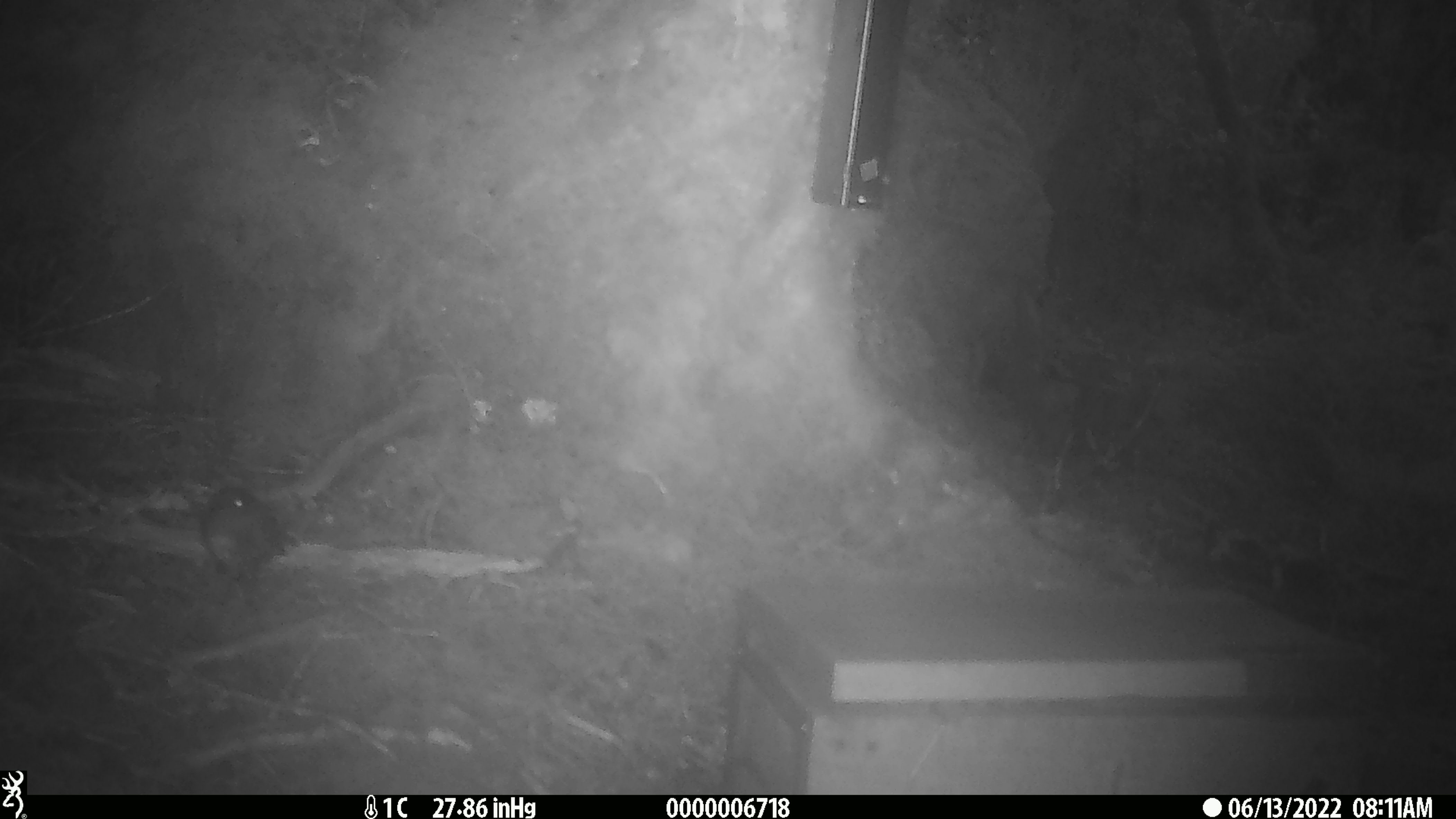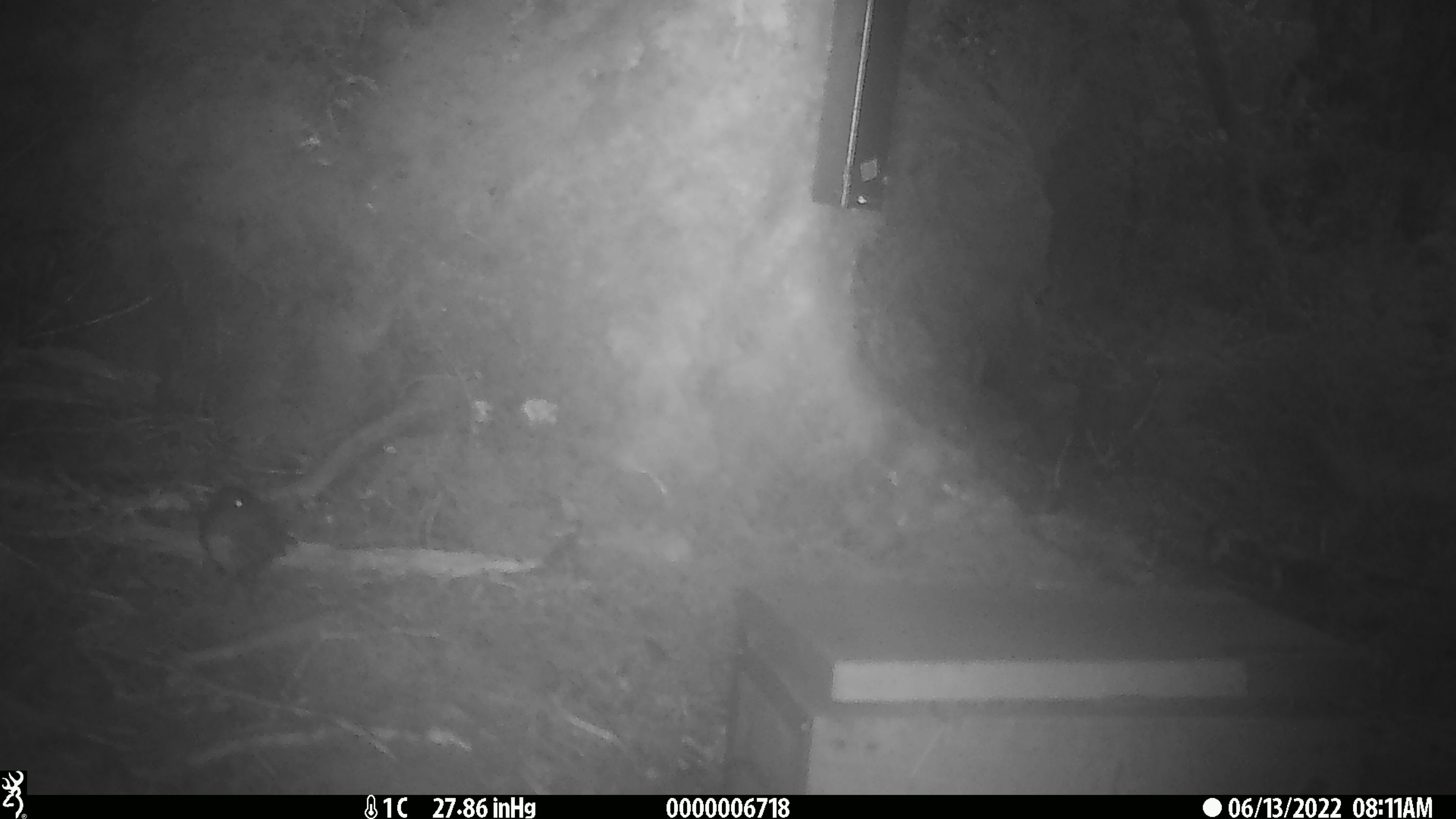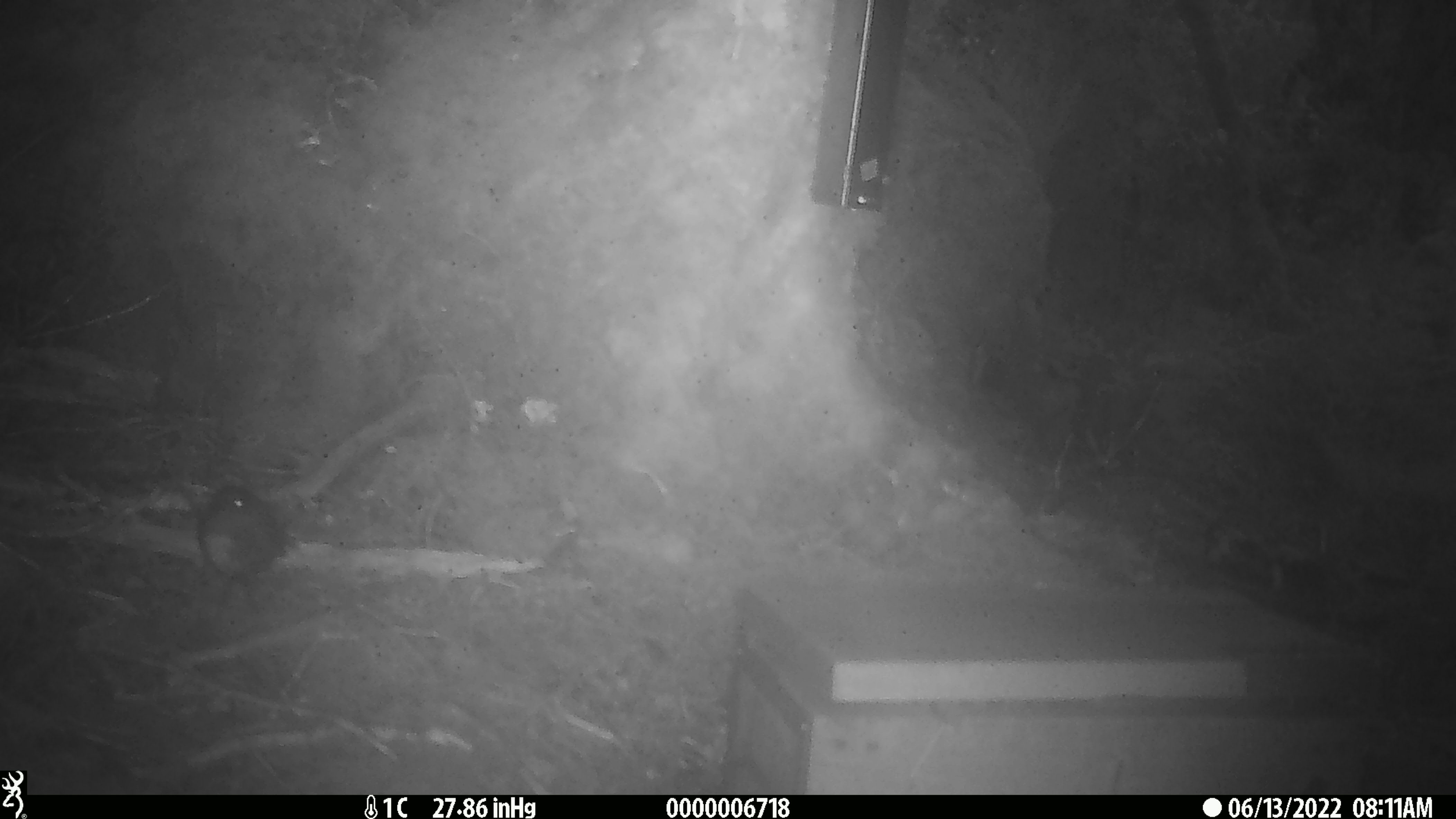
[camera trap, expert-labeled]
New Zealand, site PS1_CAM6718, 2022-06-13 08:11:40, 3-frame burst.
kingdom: Animalia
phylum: Chordata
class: Aves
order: Passeriformes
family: Petroicidae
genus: Petroica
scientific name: Petroica australis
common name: new zealand robin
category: robin